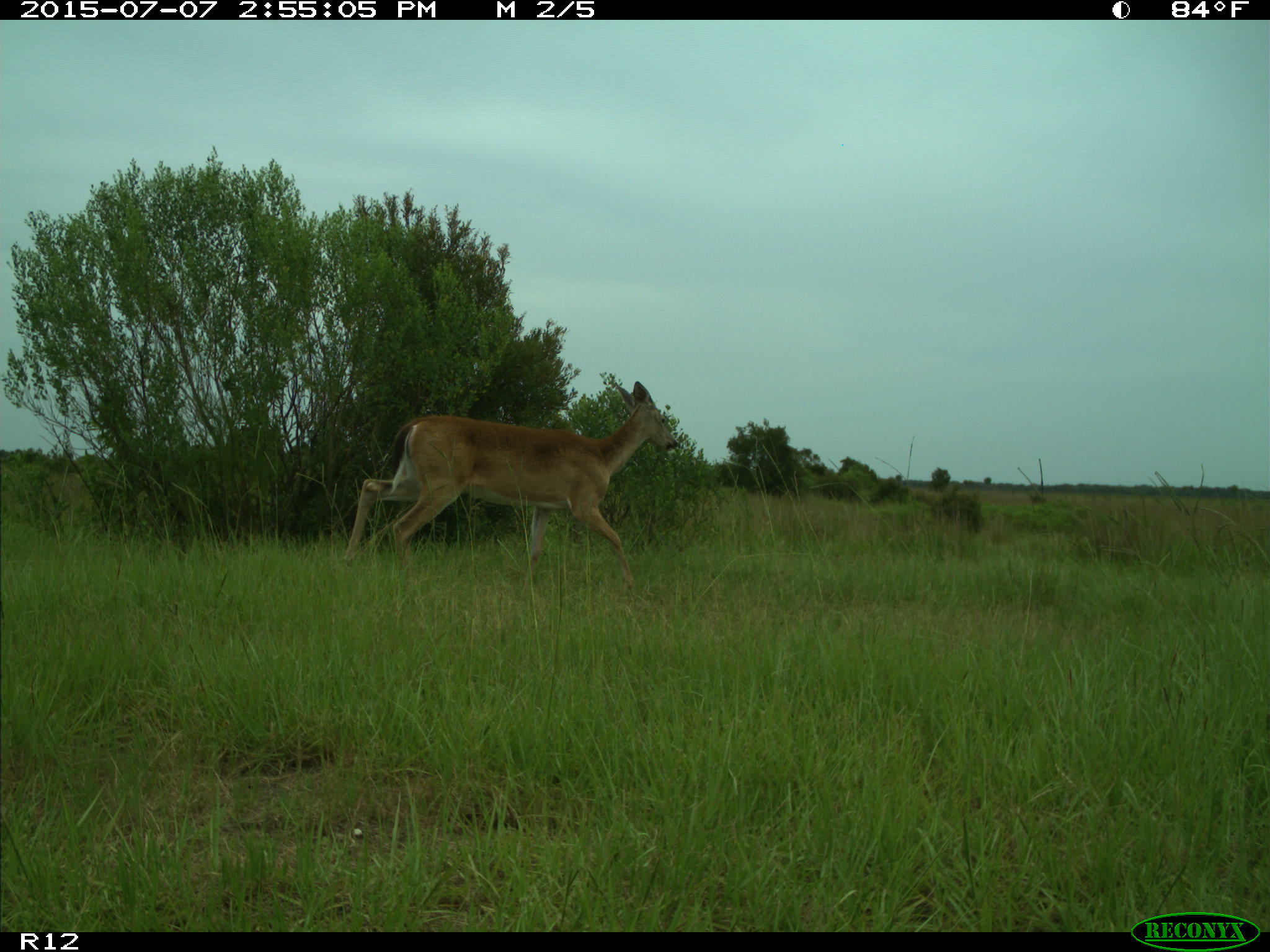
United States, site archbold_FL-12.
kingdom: Animalia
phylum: Chordata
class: Mammalia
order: Artiodactyla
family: Cervidae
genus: Odocoileus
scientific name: Odocoileus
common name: deer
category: unidentified deer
Unidentified deer (deer) (Odocoileus).